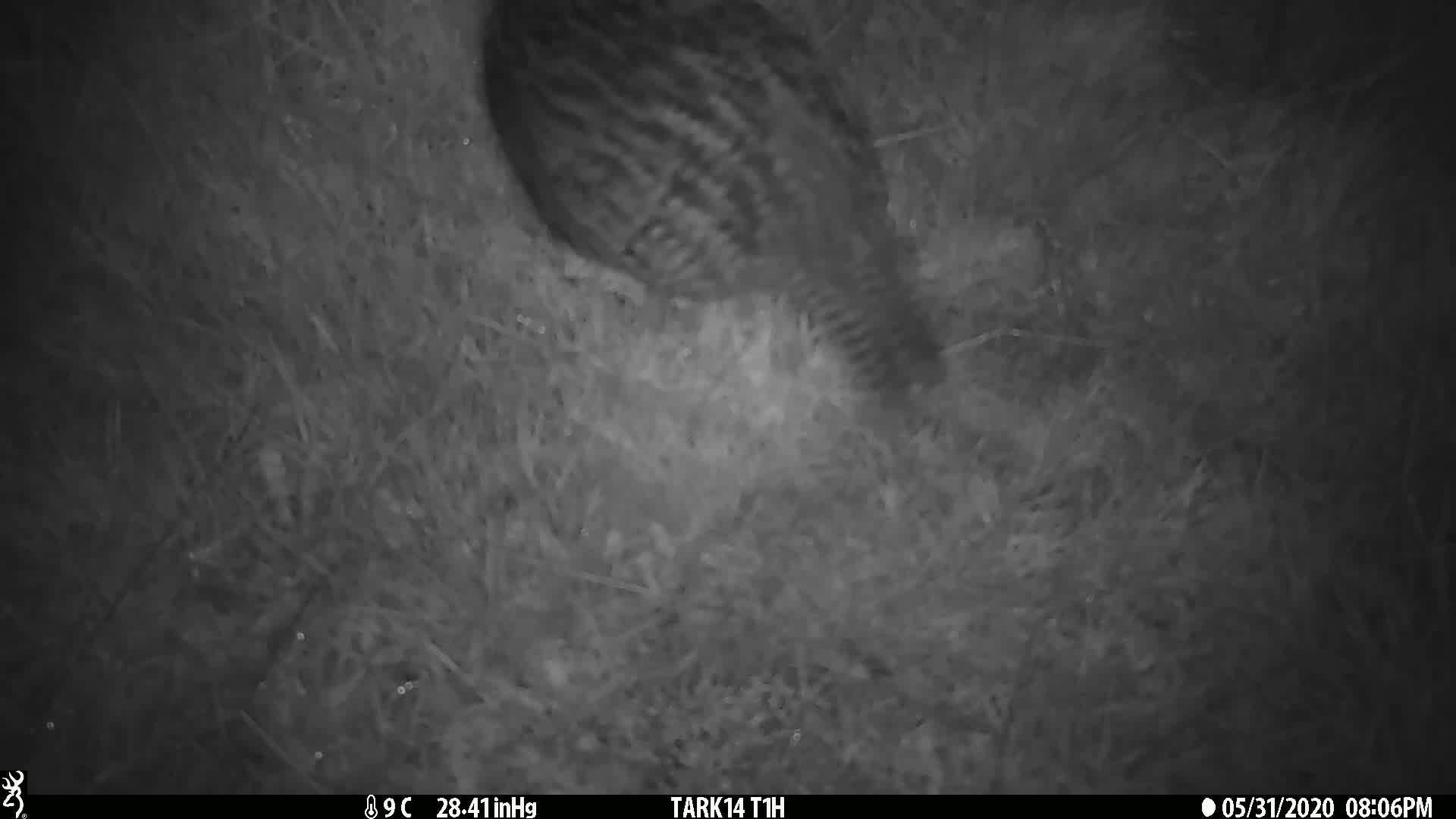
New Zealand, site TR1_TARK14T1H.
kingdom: Animalia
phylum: Chordata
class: Aves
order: Gruiformes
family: Rallidae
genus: Gallirallus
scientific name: Gallirallus australis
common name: weka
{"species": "weka (Gallirallus australis)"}